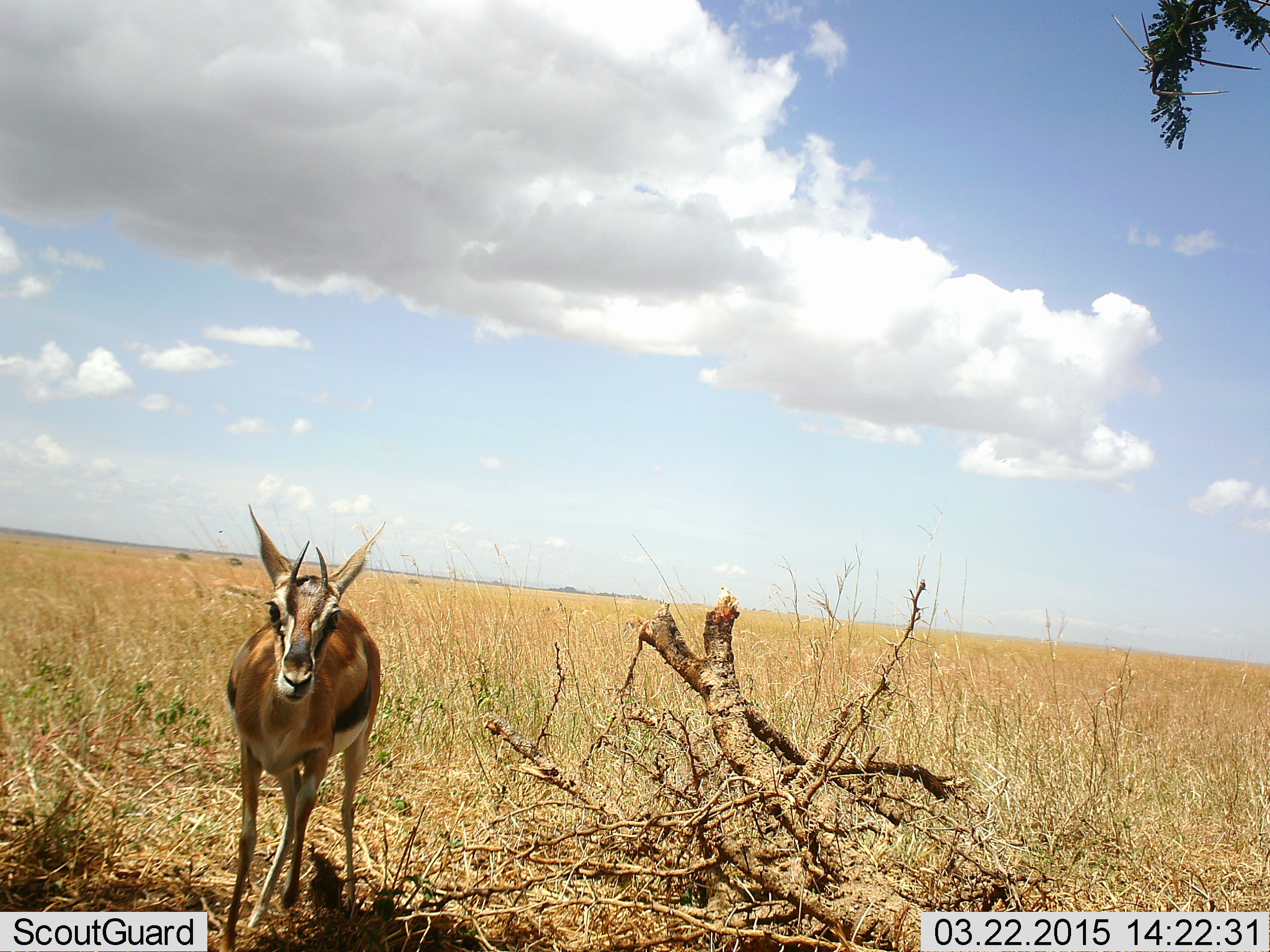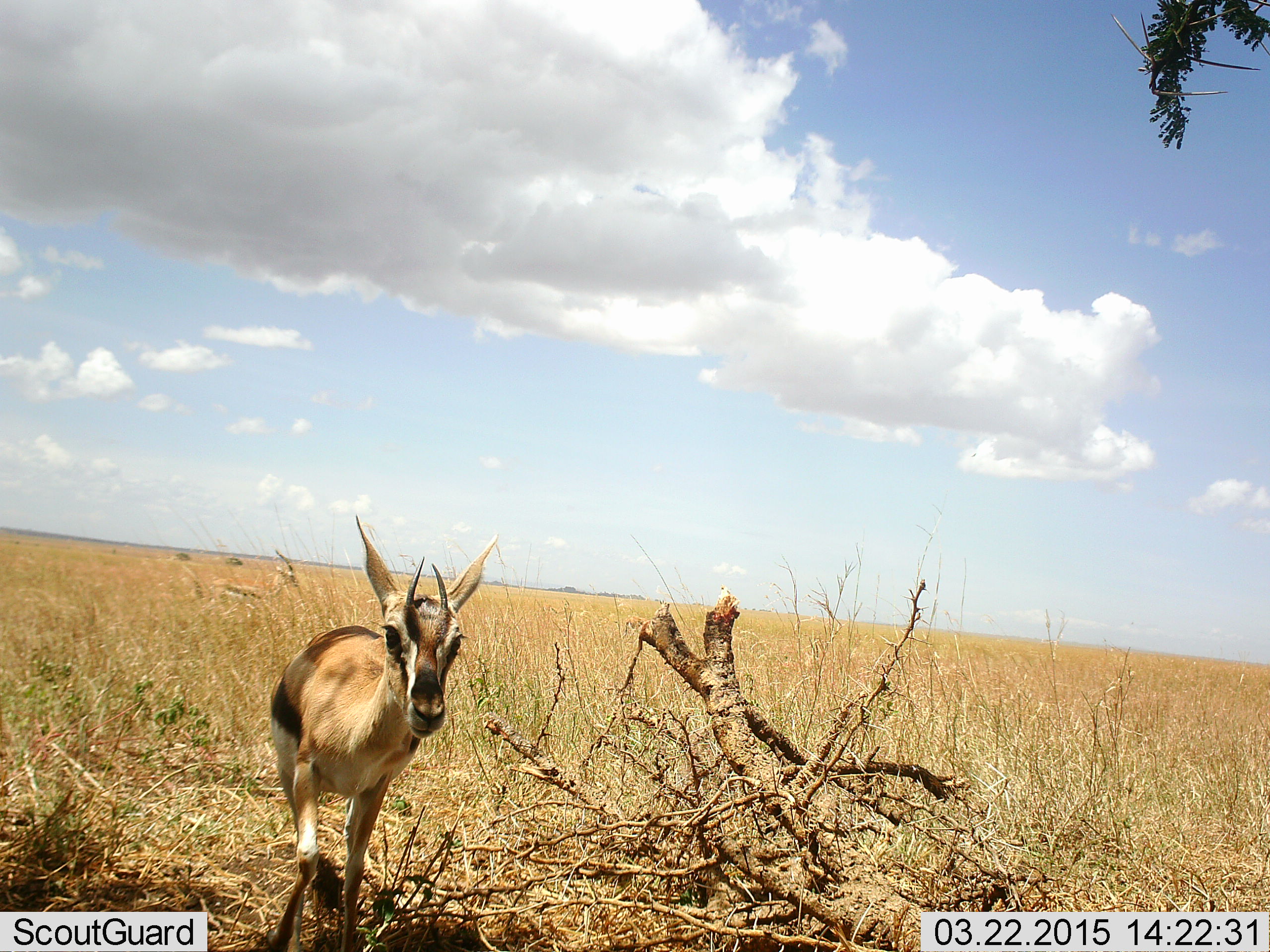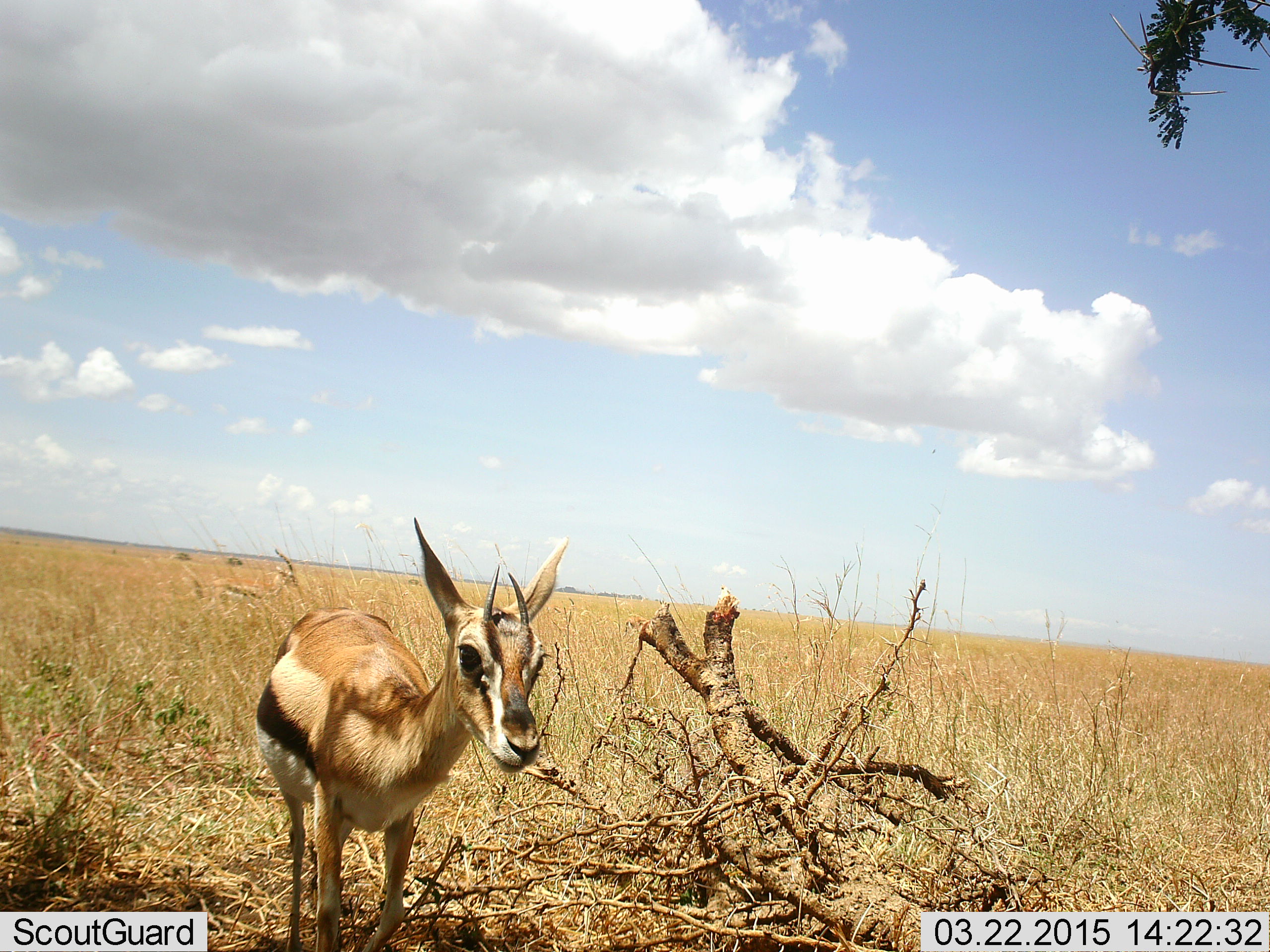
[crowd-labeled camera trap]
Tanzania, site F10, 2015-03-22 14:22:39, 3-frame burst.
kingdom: Animalia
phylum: Chordata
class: Mammalia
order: Artiodactyla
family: Bovidae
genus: Eudorcas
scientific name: Eudorcas thomsonii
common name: thomson's gazelle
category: gazellethomsons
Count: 1.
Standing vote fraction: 10%.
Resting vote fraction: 0%.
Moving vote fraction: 100%.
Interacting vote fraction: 0%.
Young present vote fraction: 10%.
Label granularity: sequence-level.